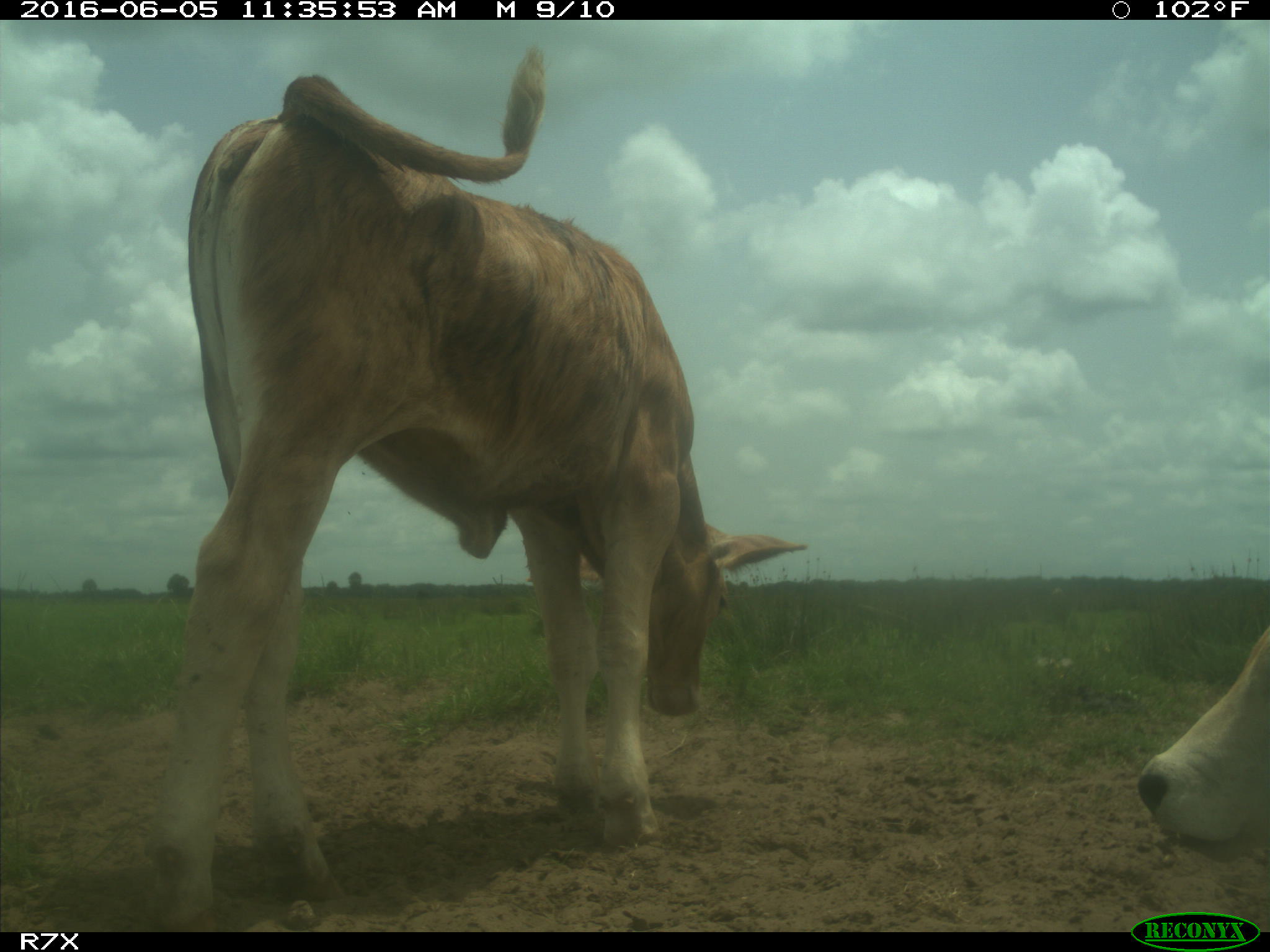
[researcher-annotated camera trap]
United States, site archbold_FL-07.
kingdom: Animalia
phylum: Chordata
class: Mammalia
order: Artiodactyla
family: Bovidae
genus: Bos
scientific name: Bos taurus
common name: domestic cow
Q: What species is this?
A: Bos taurus (domestic cow).